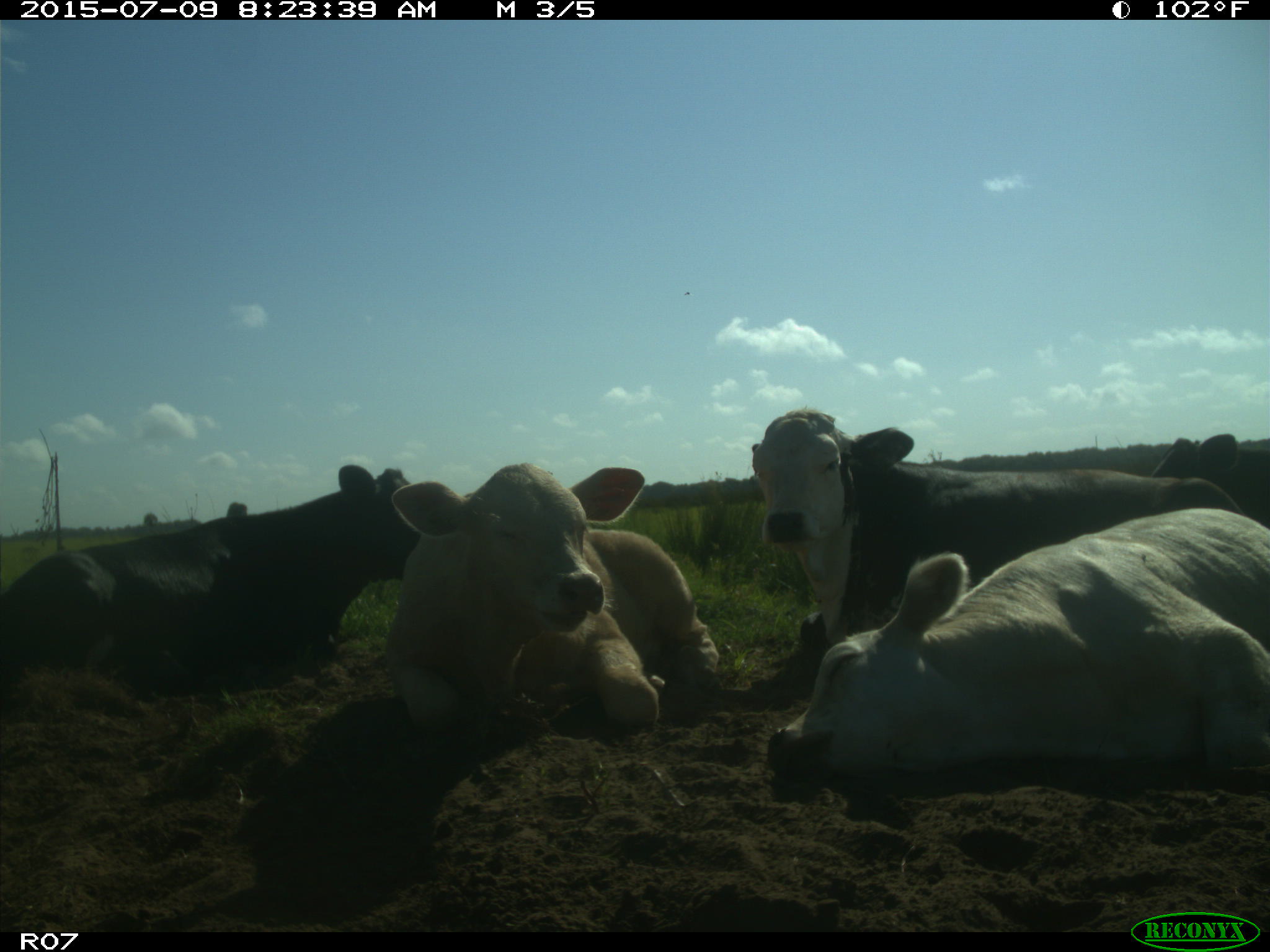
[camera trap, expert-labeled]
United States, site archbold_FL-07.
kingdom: Animalia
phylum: Chordata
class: Mammalia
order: Artiodactyla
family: Bovidae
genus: Bos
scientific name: Bos taurus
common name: domestic cow